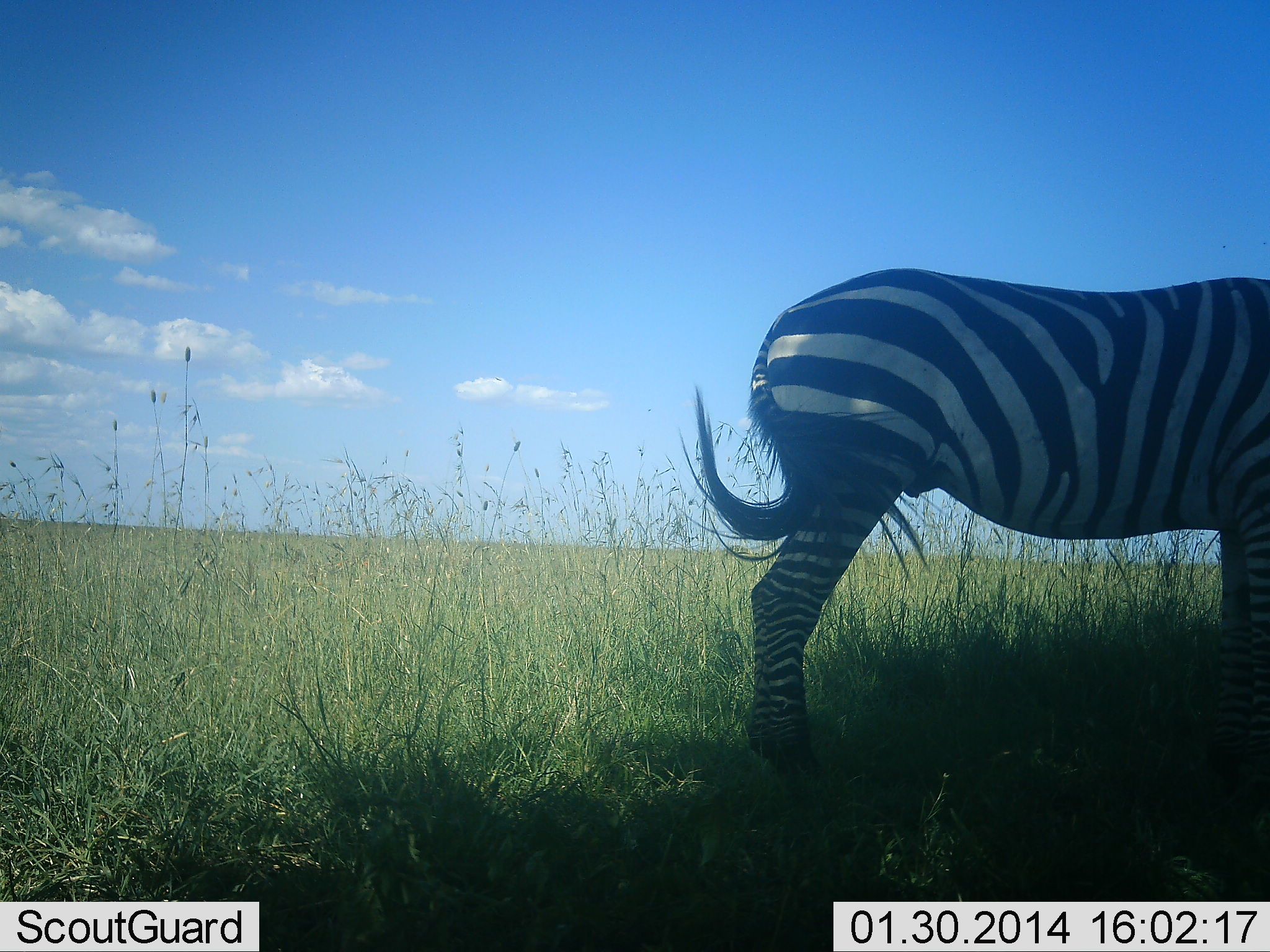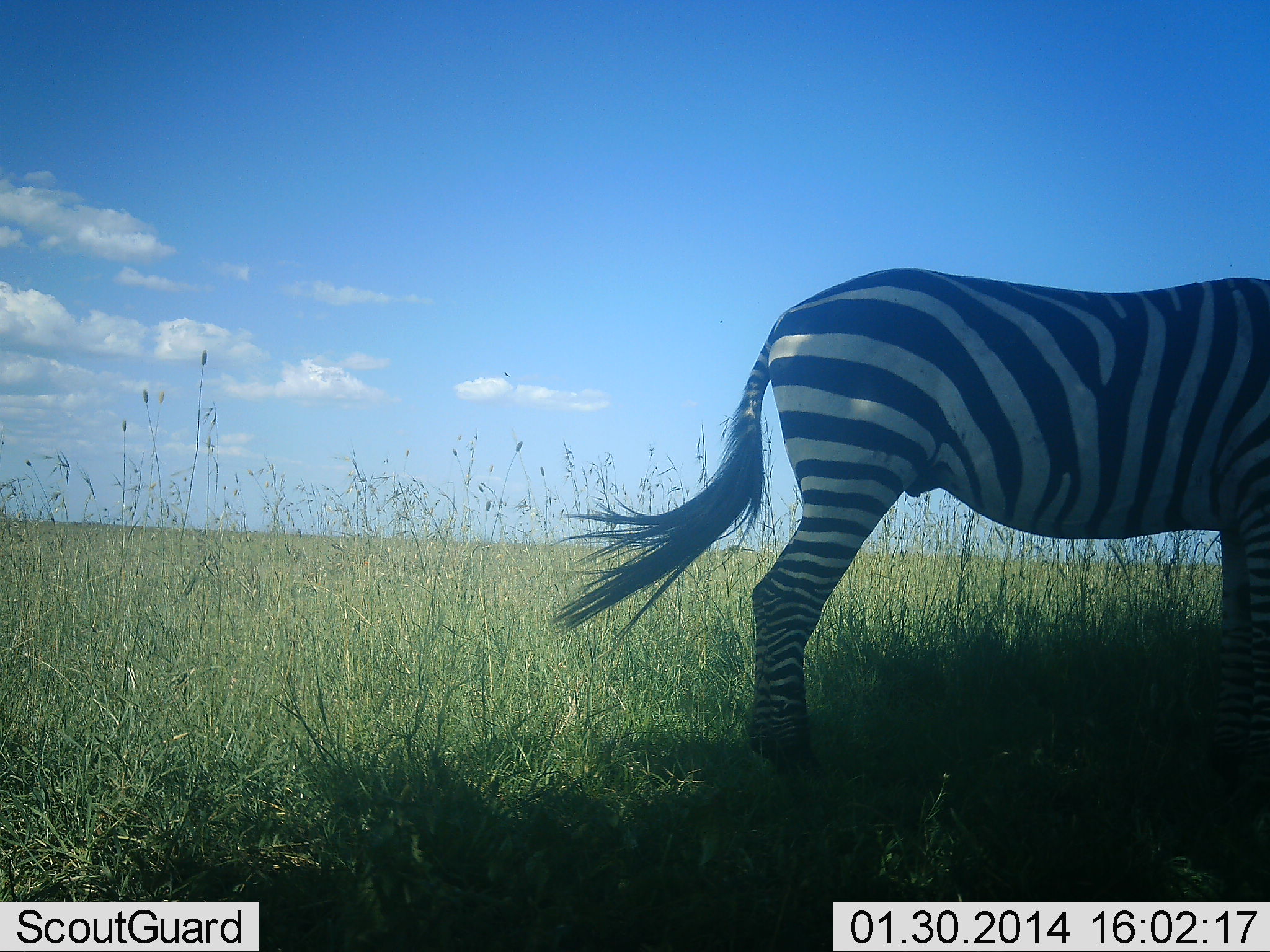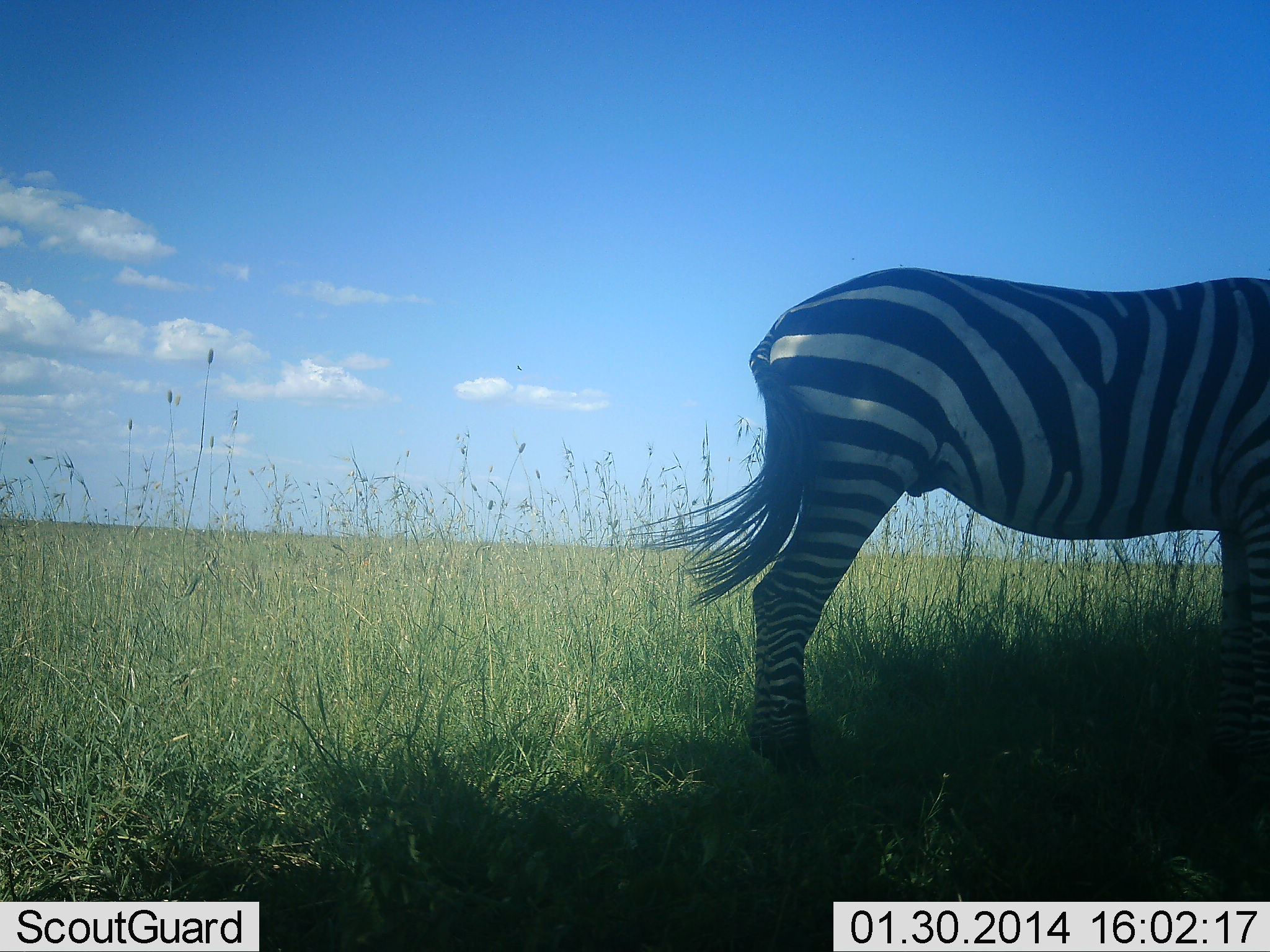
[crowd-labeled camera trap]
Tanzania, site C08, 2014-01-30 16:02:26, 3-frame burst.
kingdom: Animalia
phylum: Chordata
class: Mammalia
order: Perissodactyla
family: Equidae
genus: Equus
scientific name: Equus quagga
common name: plains zebra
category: zebra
Zebra (plains zebra) (Equus quagga), count 1. Behavior (volunteer vote fractions): standing 93%, resting 4%, moving 0%, interacting 0%. Young present (vote fraction): 0%. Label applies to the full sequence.